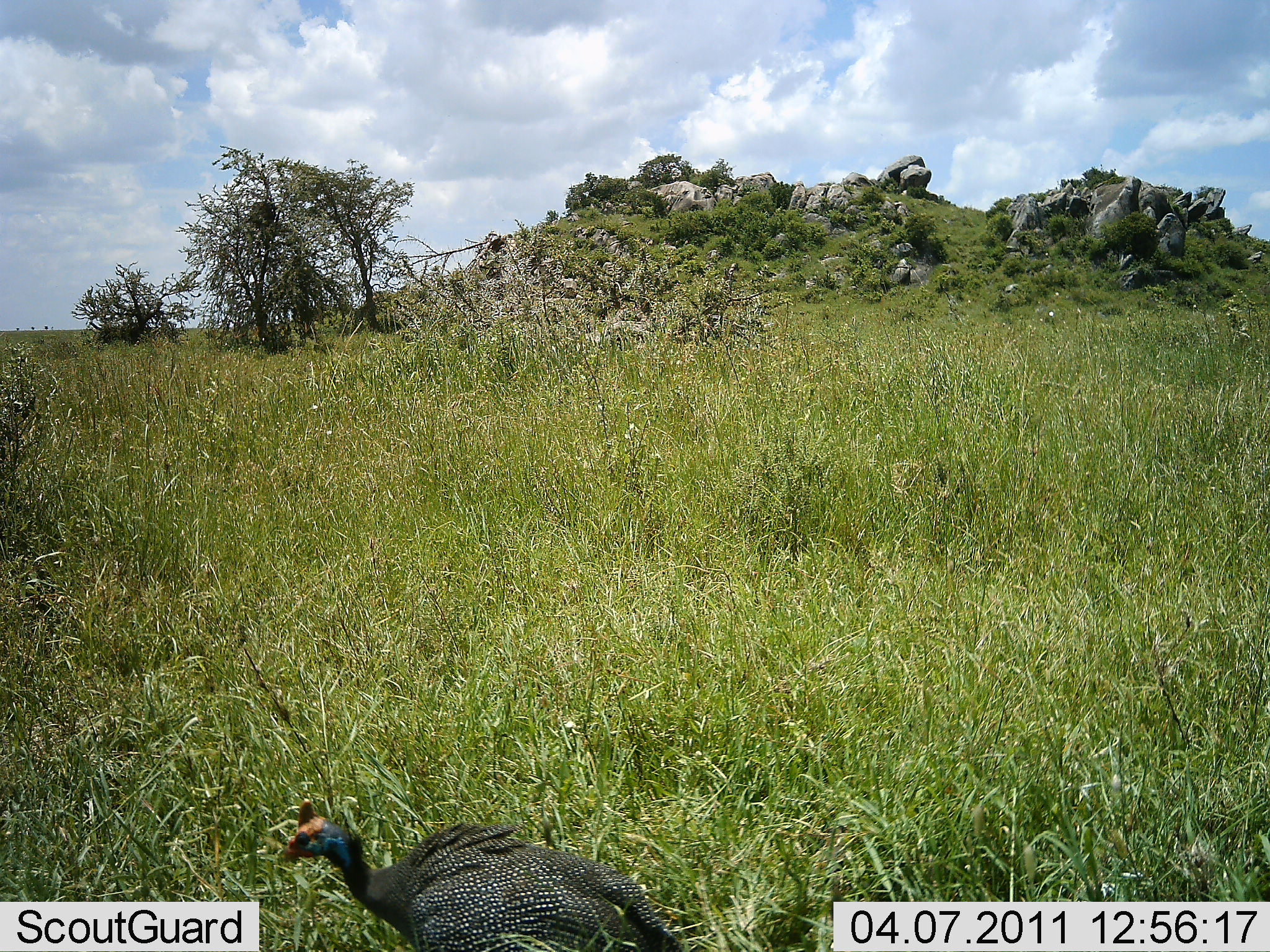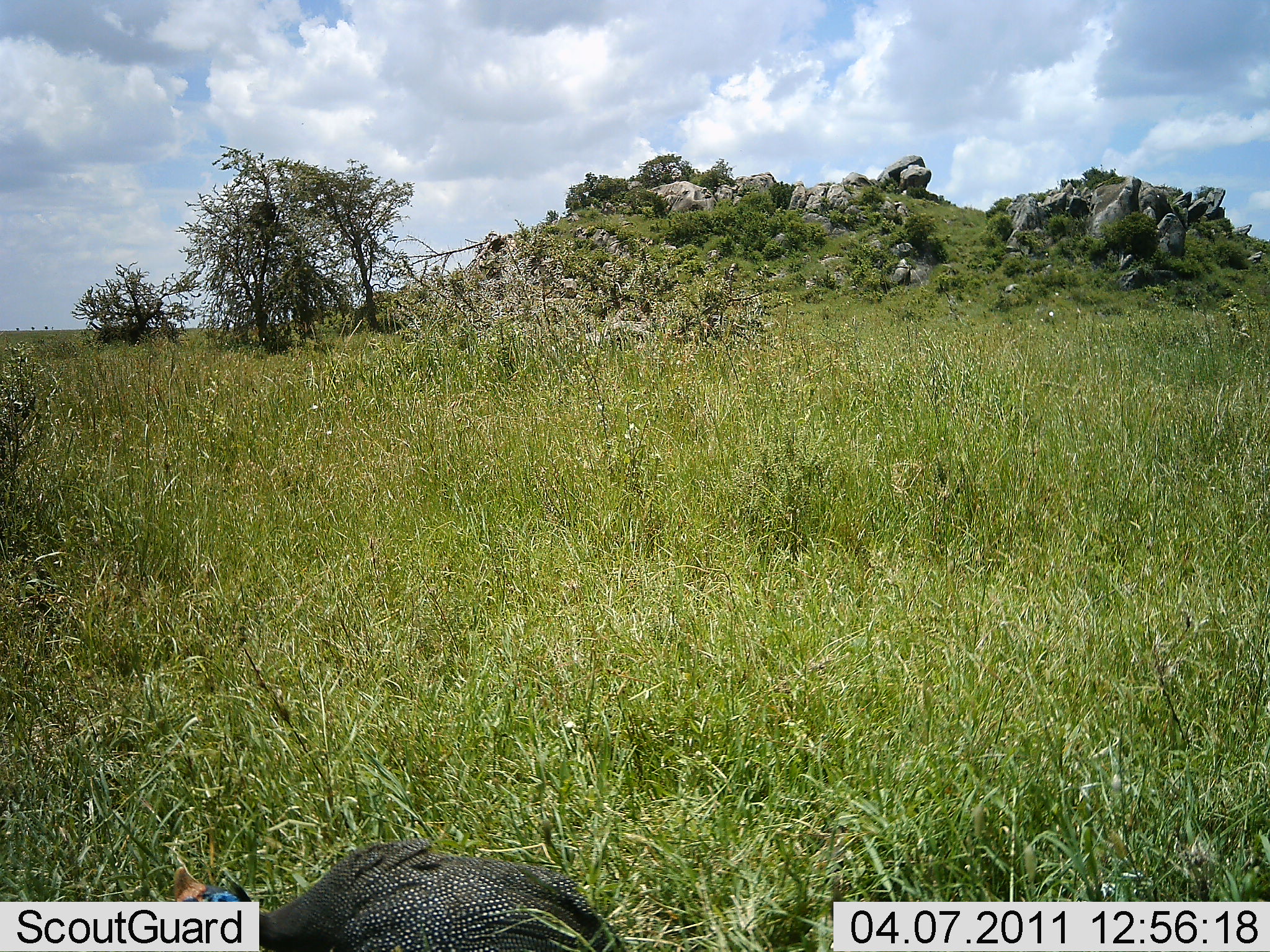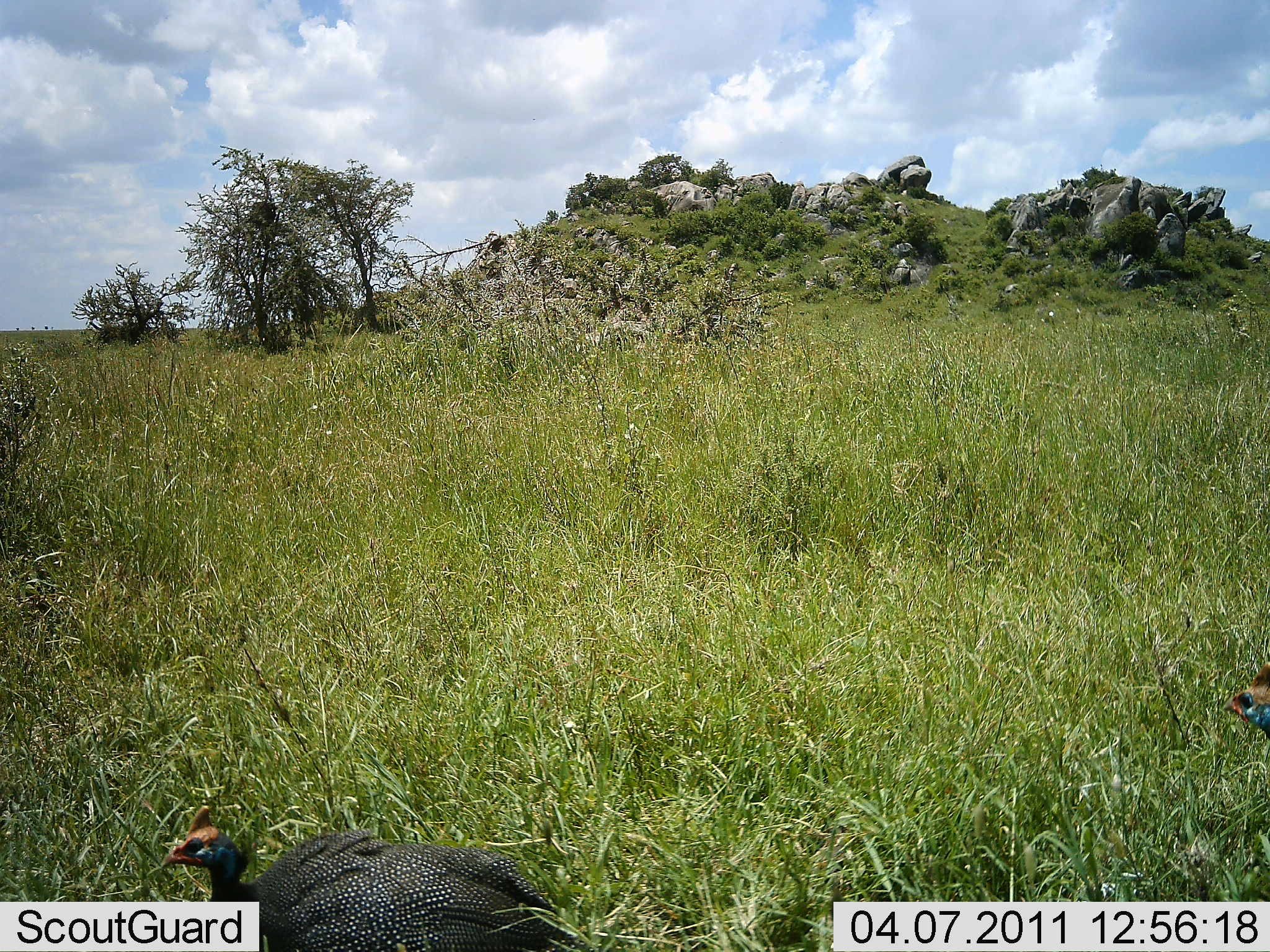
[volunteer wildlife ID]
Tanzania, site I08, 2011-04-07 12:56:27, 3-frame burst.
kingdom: Animalia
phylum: Chordata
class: Aves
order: Galliformes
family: Numididae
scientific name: Numididae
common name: guinea fowl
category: guineafowl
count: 2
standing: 9%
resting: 0%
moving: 73%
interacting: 0%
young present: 0%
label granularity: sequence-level